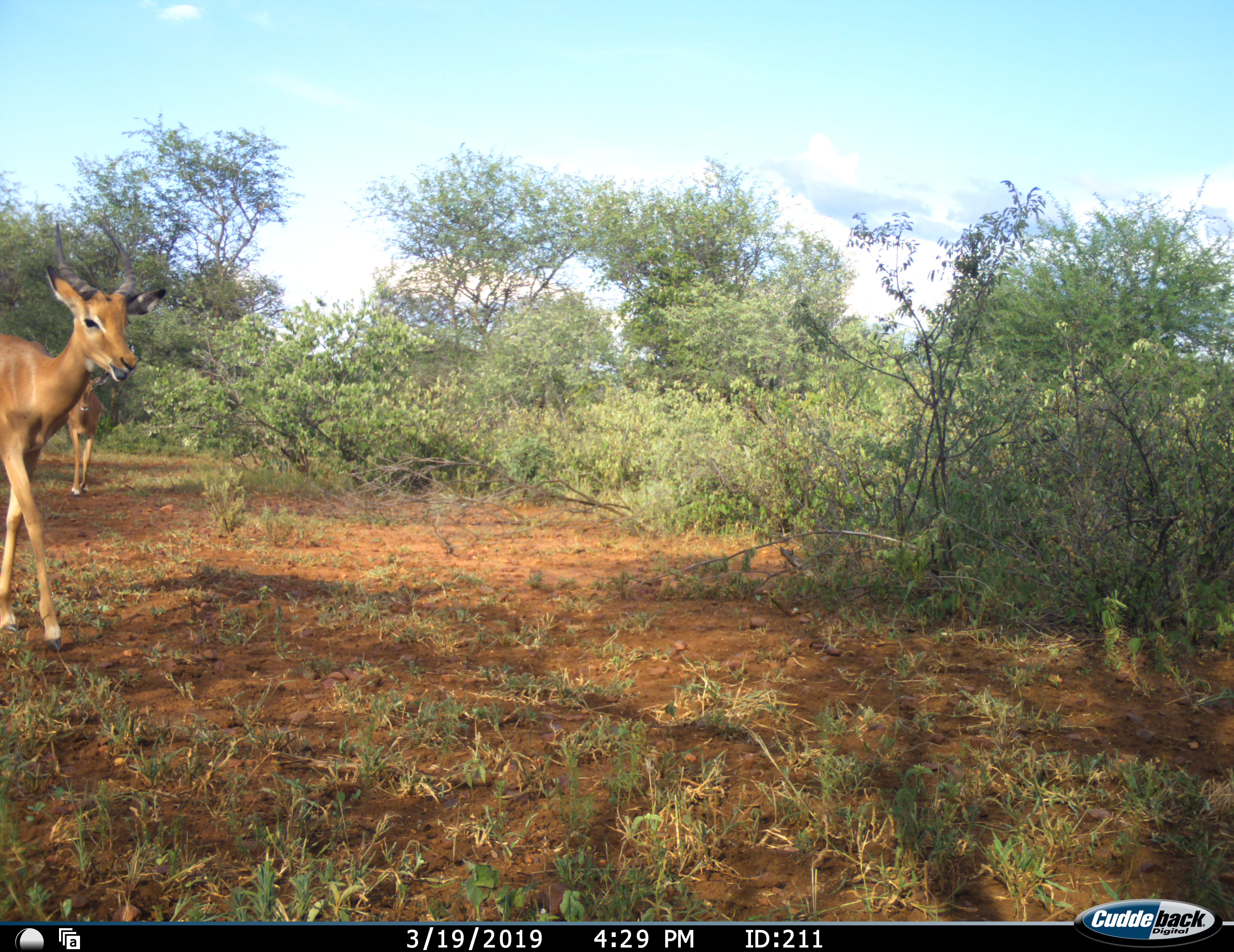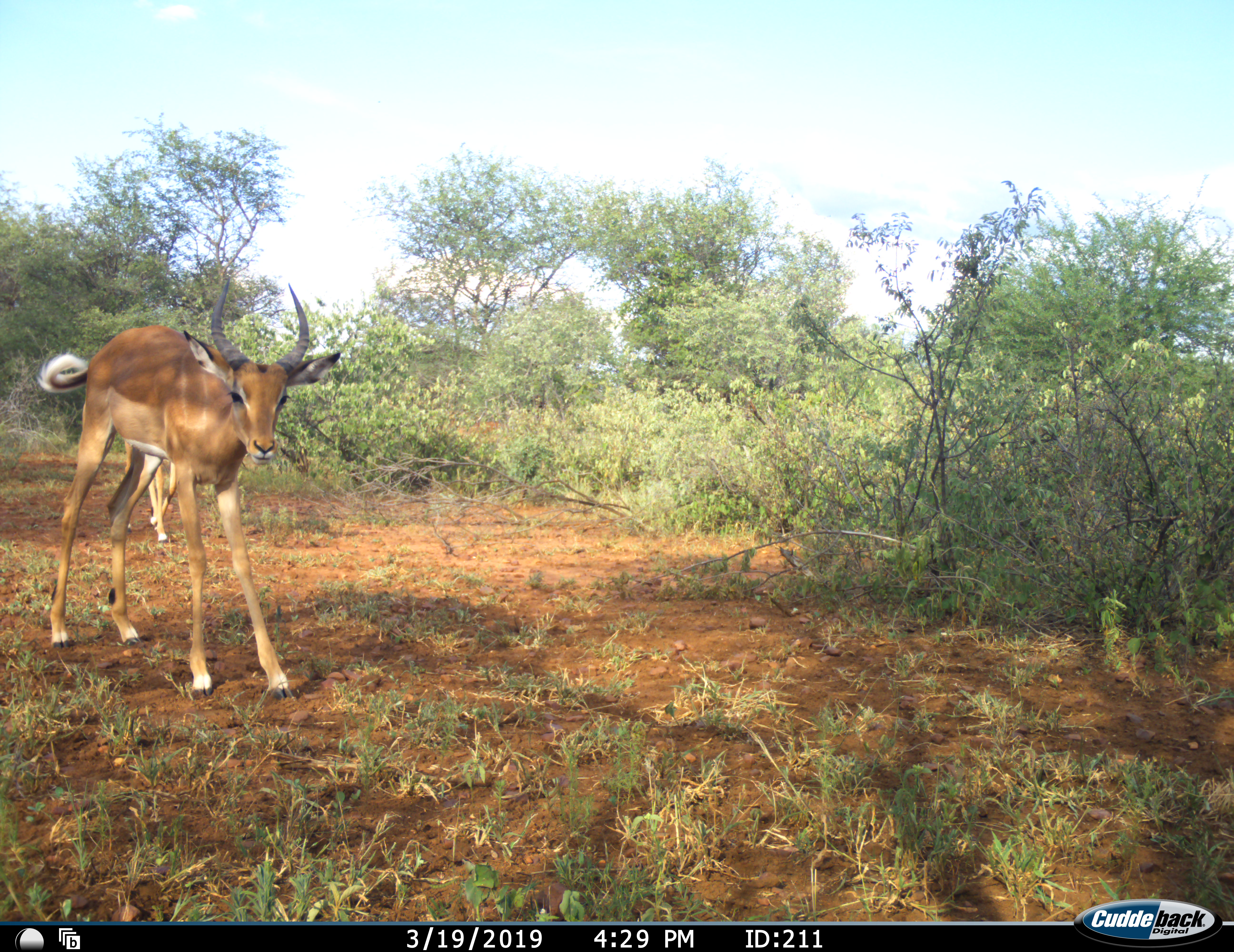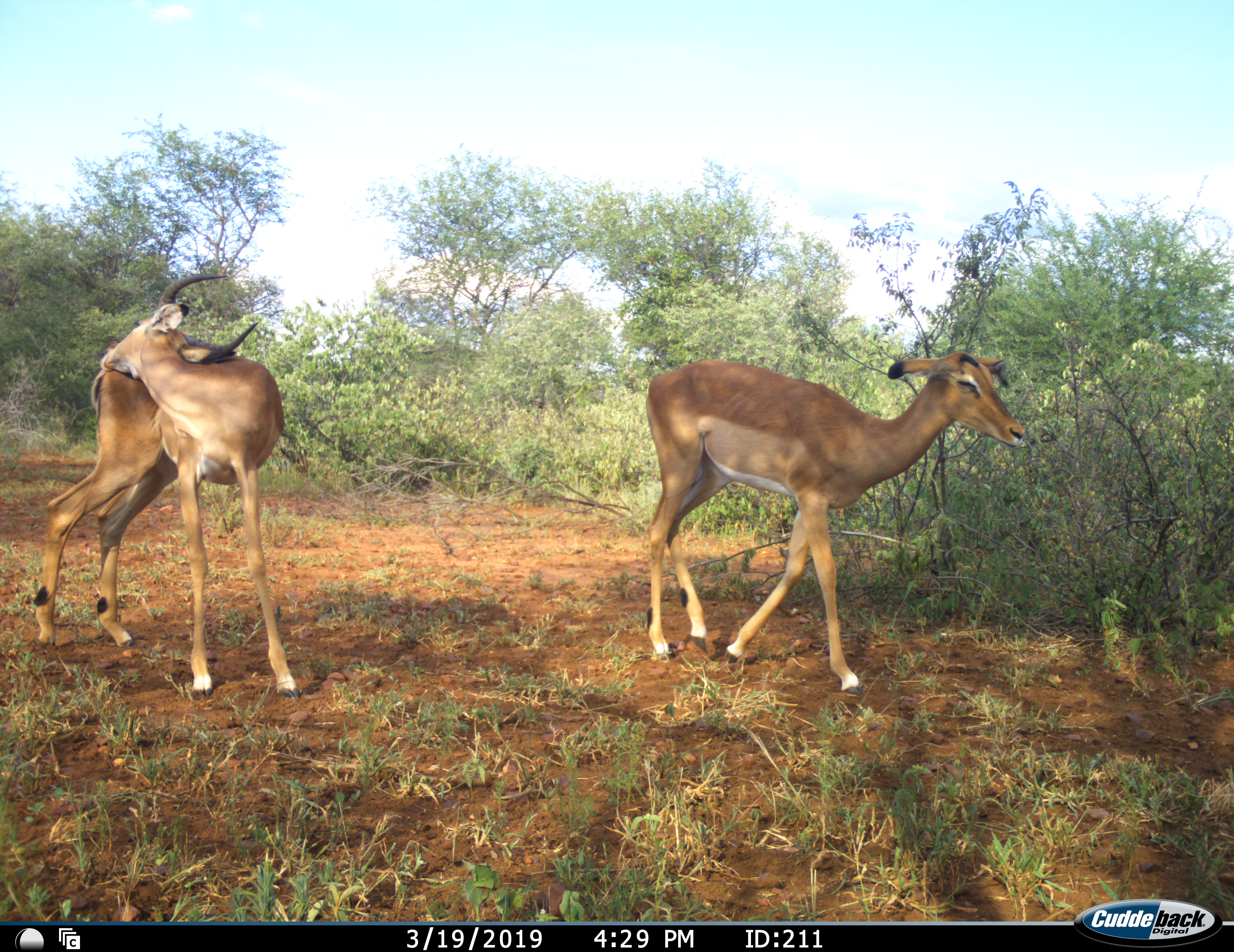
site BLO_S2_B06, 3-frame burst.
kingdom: Animalia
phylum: Chordata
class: Mammalia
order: Artiodactyla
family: Bovidae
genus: Aepyceros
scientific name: Aepyceros melampus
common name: impala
Impala (Aepyceros melampus), count 2. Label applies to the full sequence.